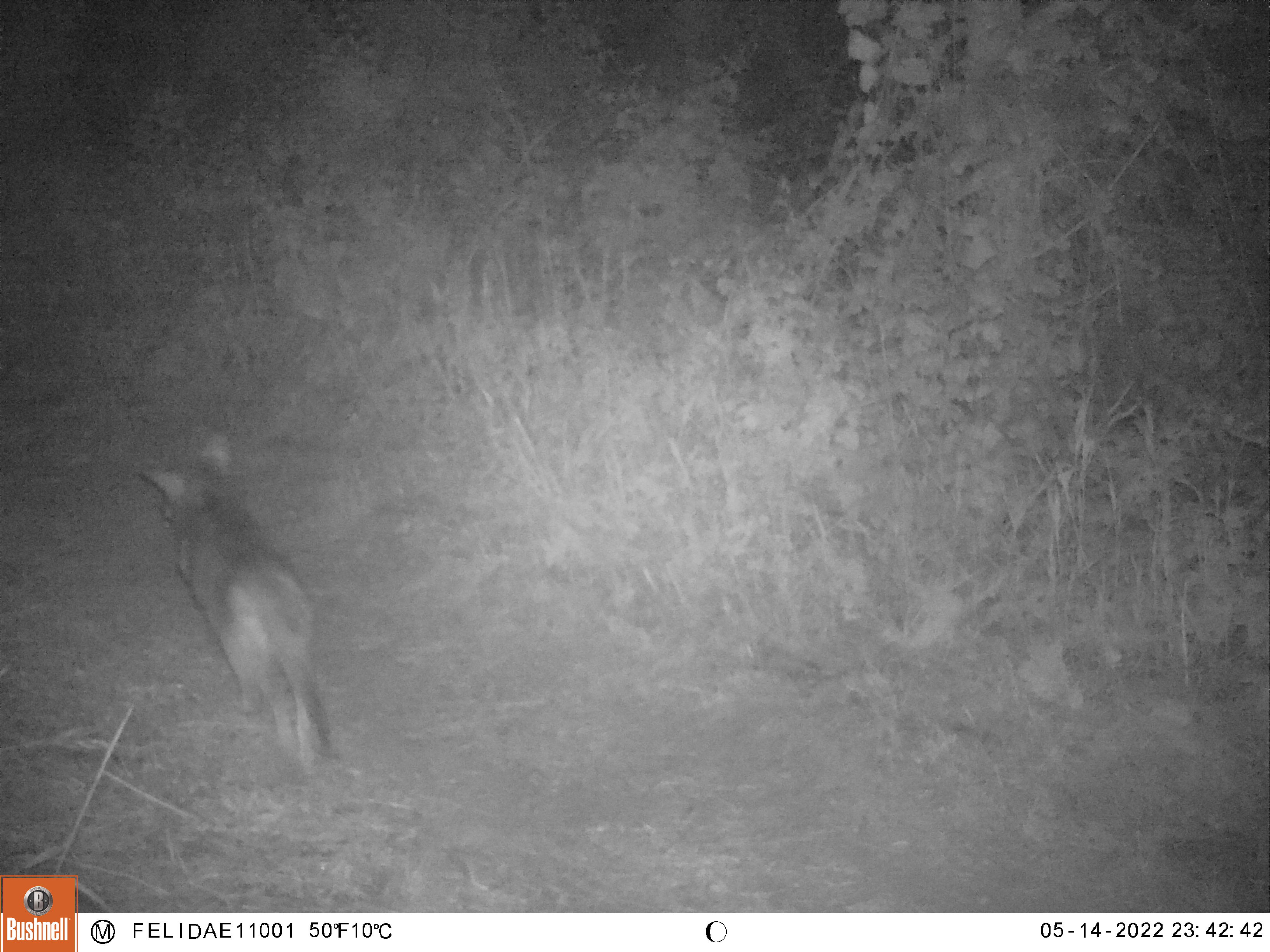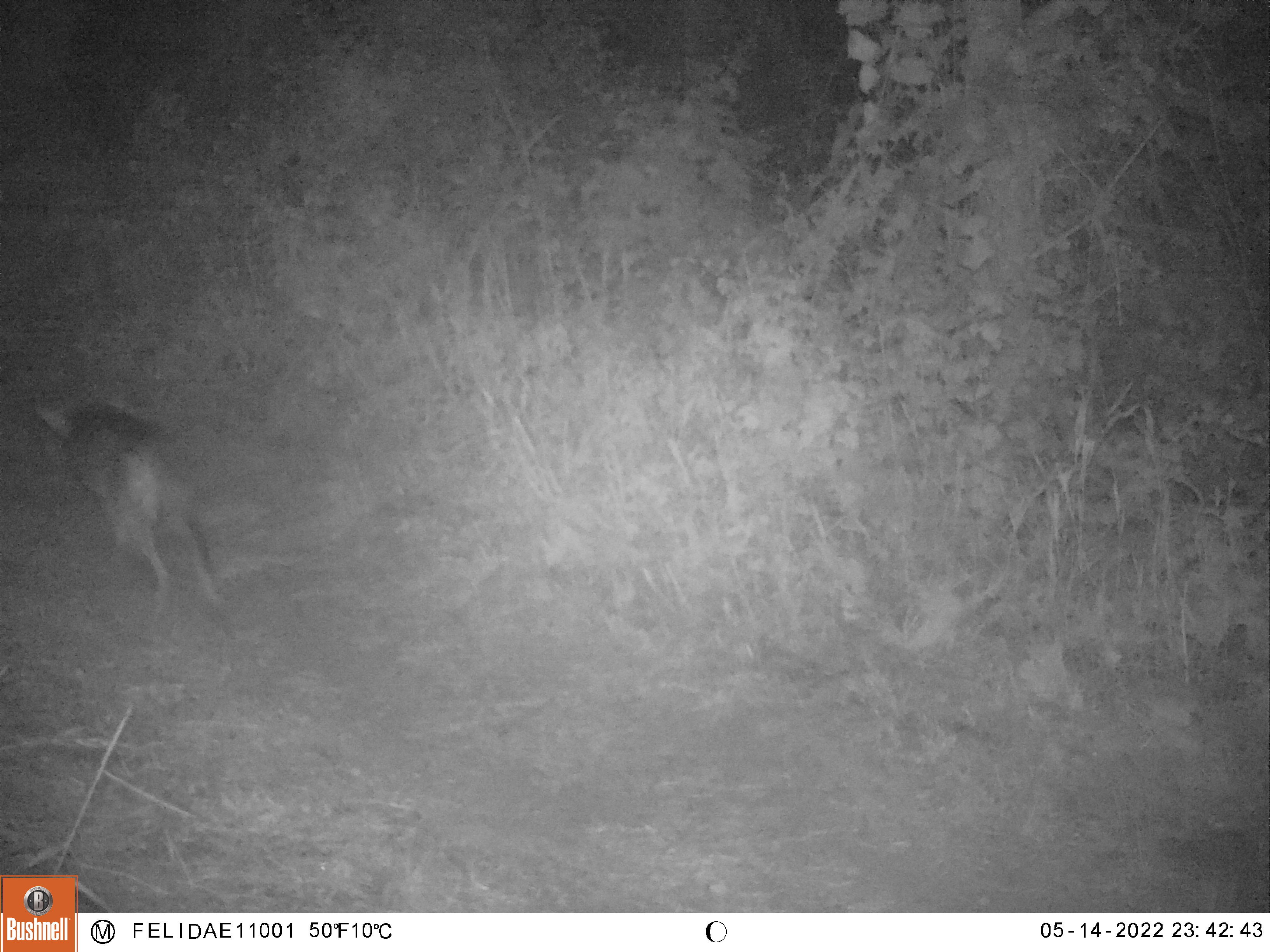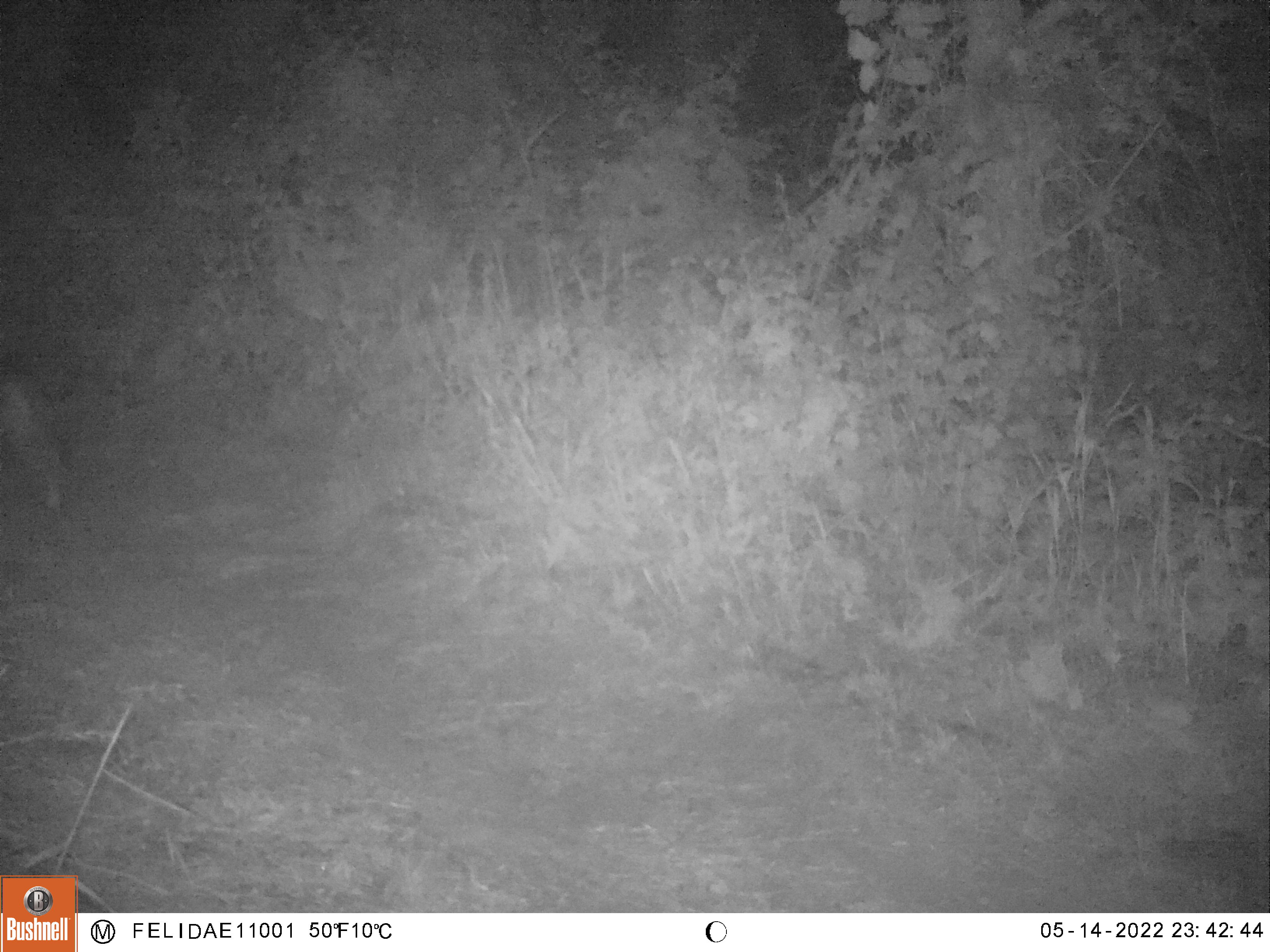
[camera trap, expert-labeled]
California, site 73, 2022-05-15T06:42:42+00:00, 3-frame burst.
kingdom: Animalia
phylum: Chordata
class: Mammalia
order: Carnivora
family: Canidae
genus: Canis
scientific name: Canis latrans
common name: coyote